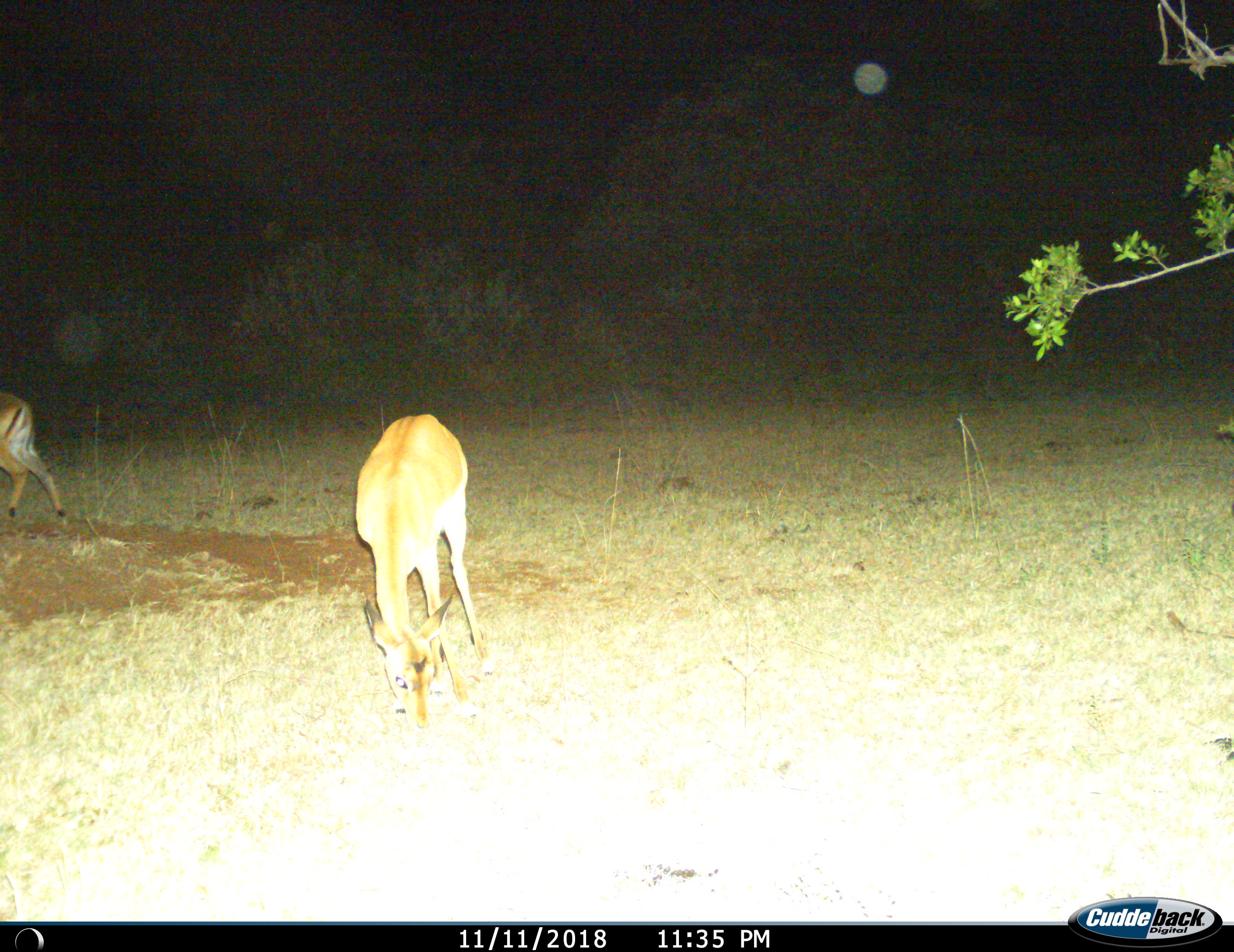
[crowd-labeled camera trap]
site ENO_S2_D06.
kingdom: Animalia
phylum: Chordata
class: Mammalia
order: Artiodactyla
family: Bovidae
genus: Aepyceros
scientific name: Aepyceros melampus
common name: impala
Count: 2.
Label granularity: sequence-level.